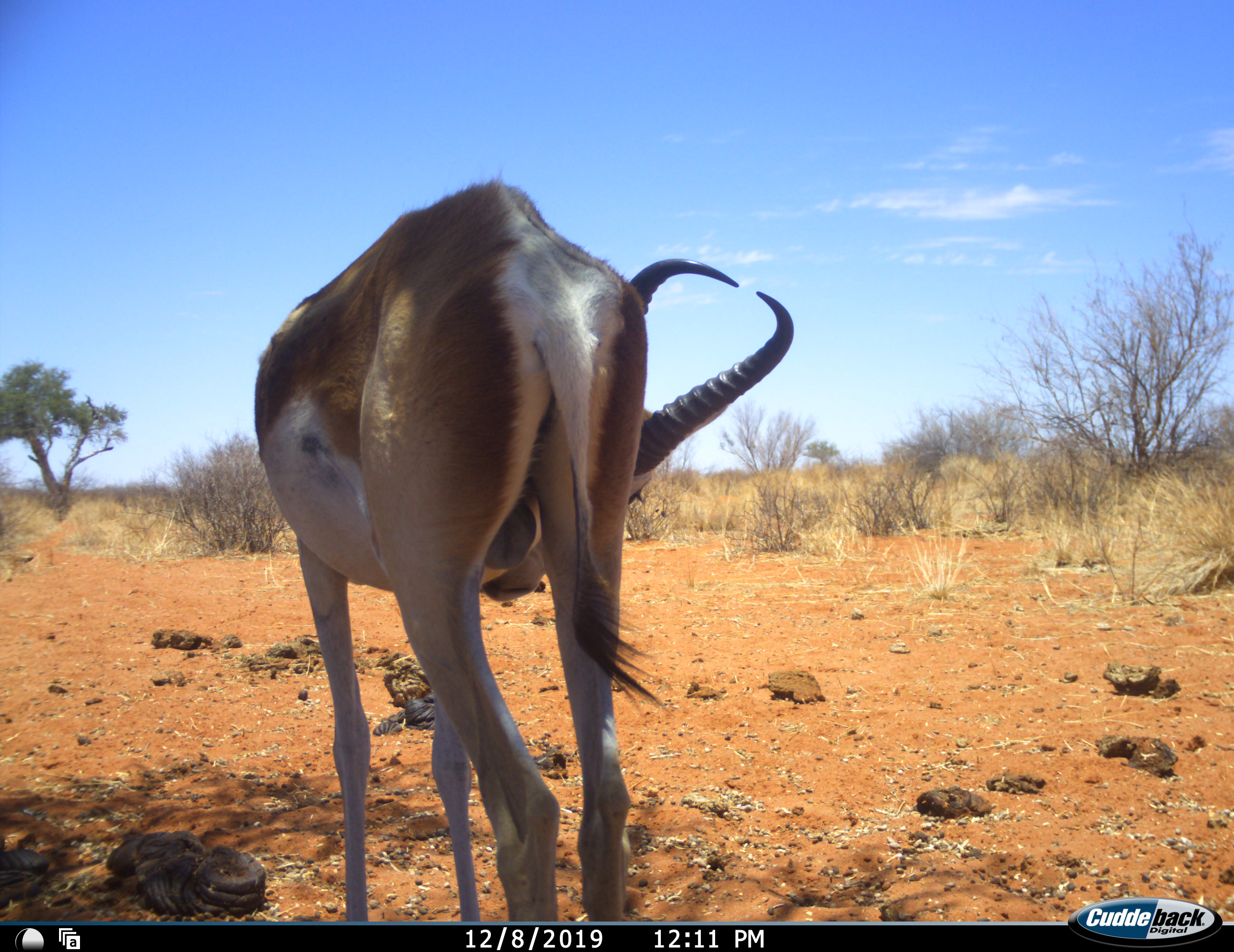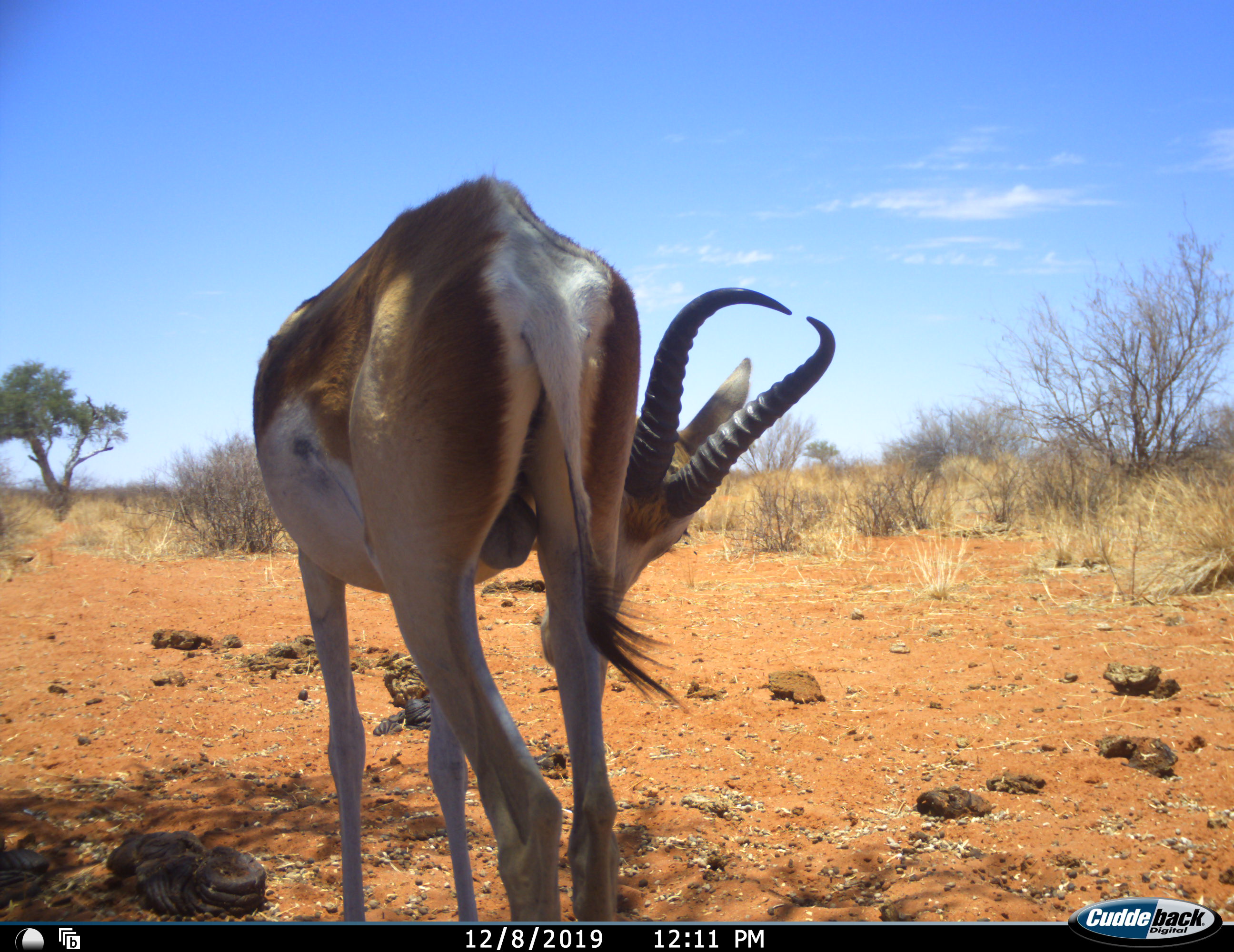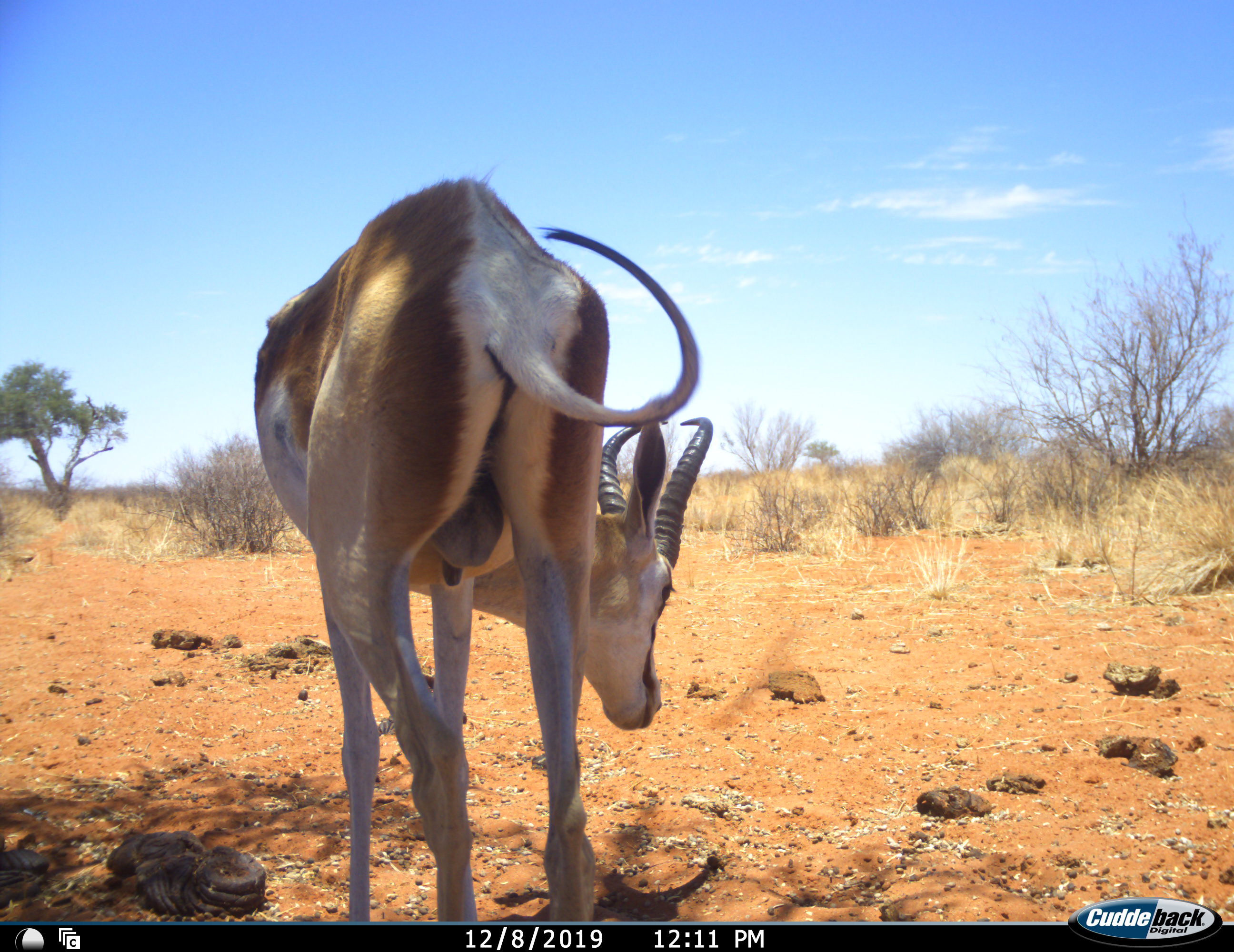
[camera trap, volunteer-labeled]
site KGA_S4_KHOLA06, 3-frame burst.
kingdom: Animalia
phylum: Chordata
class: Mammalia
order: Artiodactyla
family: Bovidae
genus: Antidorcas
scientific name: Antidorcas marsupialis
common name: springbok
Springbok (Antidorcas marsupialis), count 1. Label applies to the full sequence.